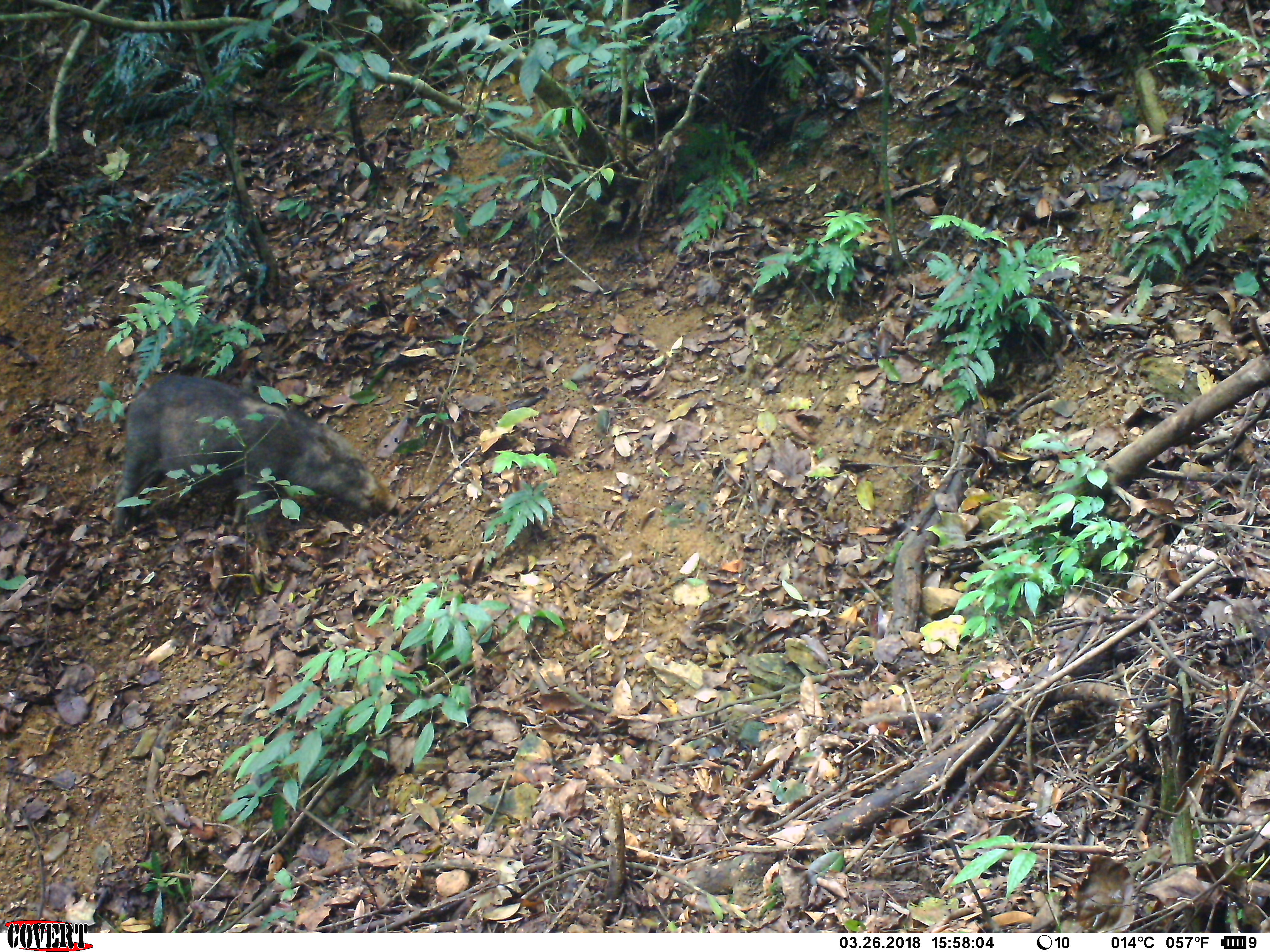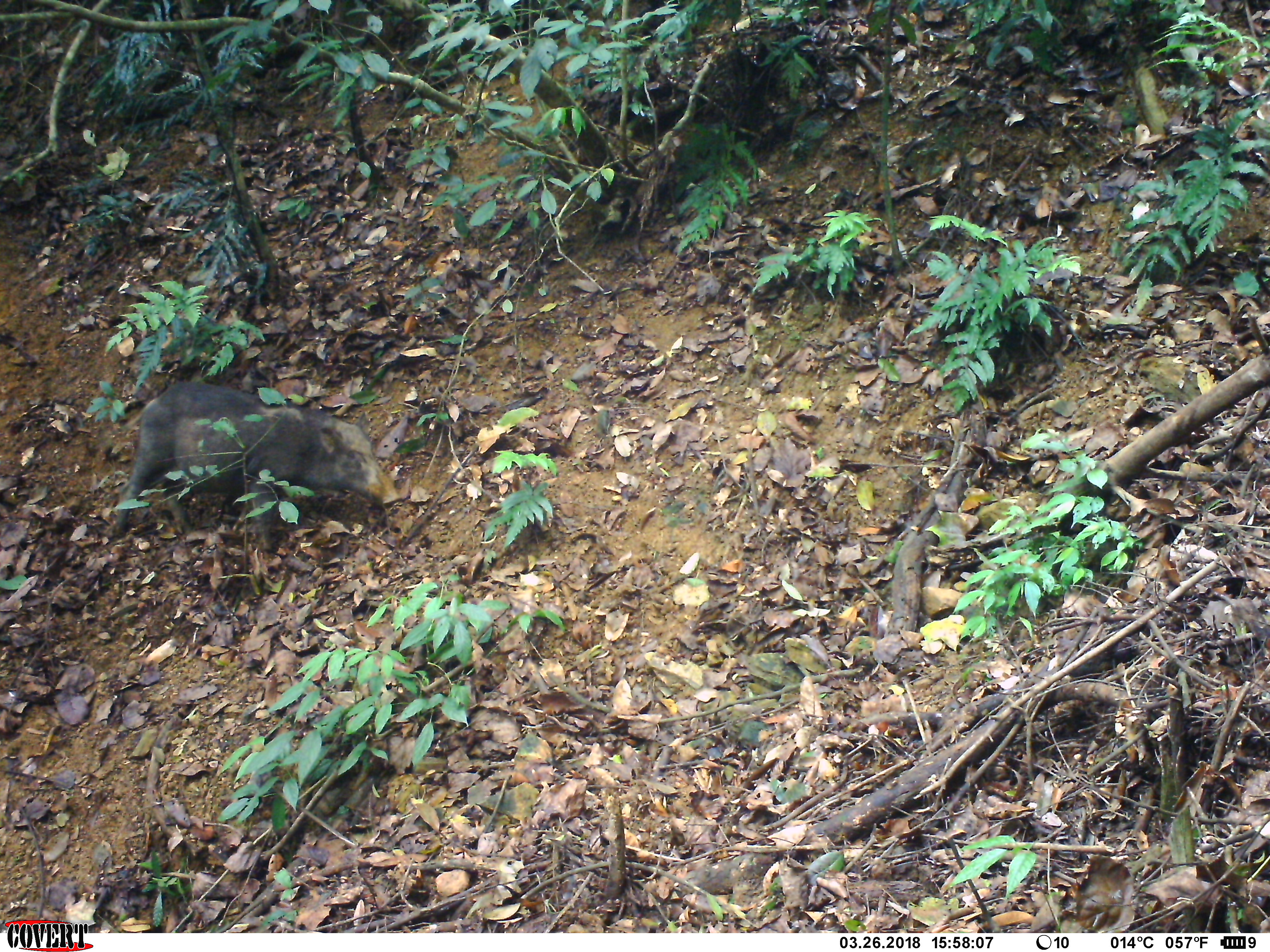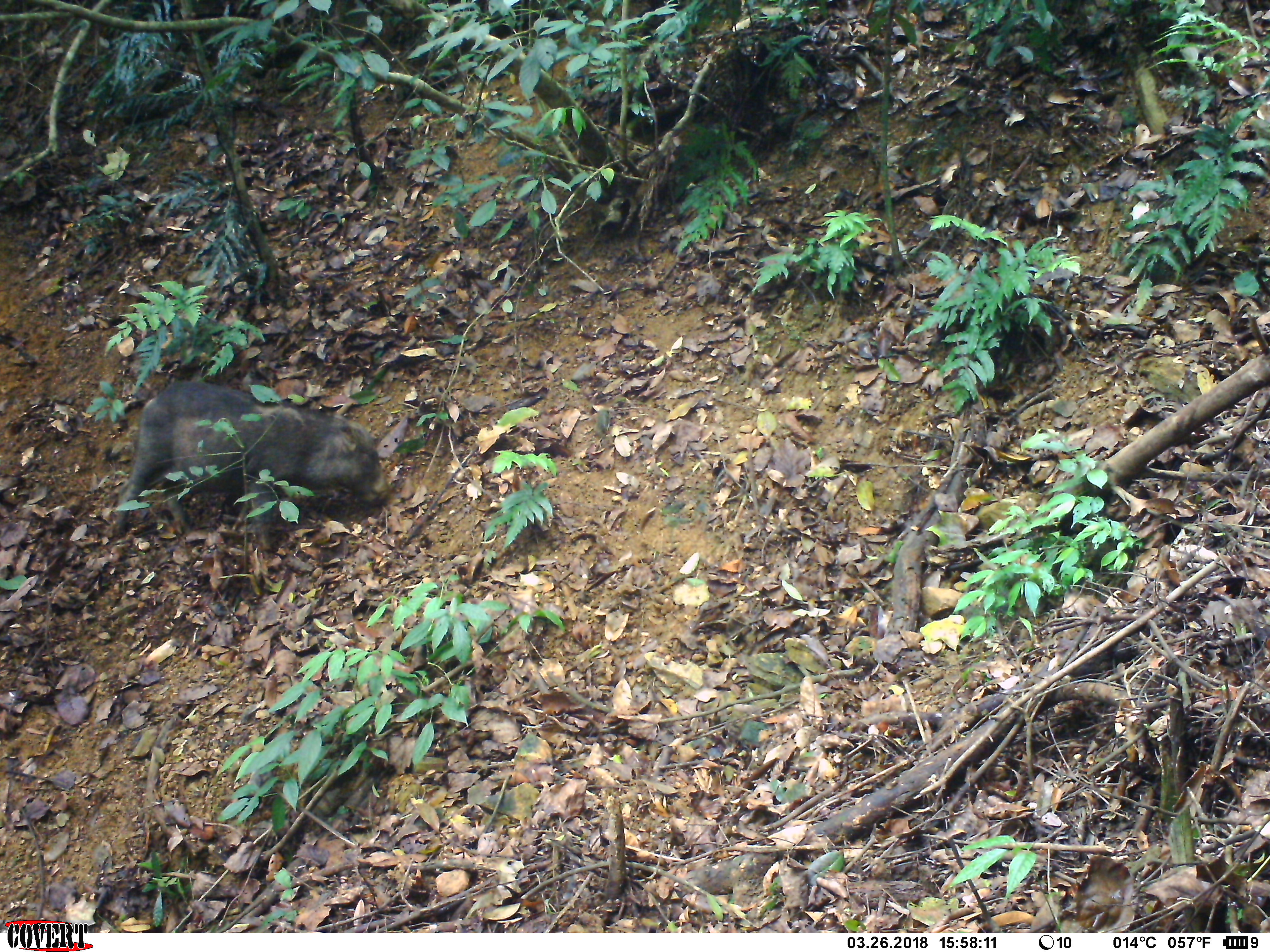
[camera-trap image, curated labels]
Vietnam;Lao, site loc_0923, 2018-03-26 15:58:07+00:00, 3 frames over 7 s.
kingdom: Animalia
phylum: Chordata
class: Mammalia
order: Artiodactyla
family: Suidae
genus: Sus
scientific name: Sus scrofa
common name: eurasian wild pig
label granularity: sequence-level